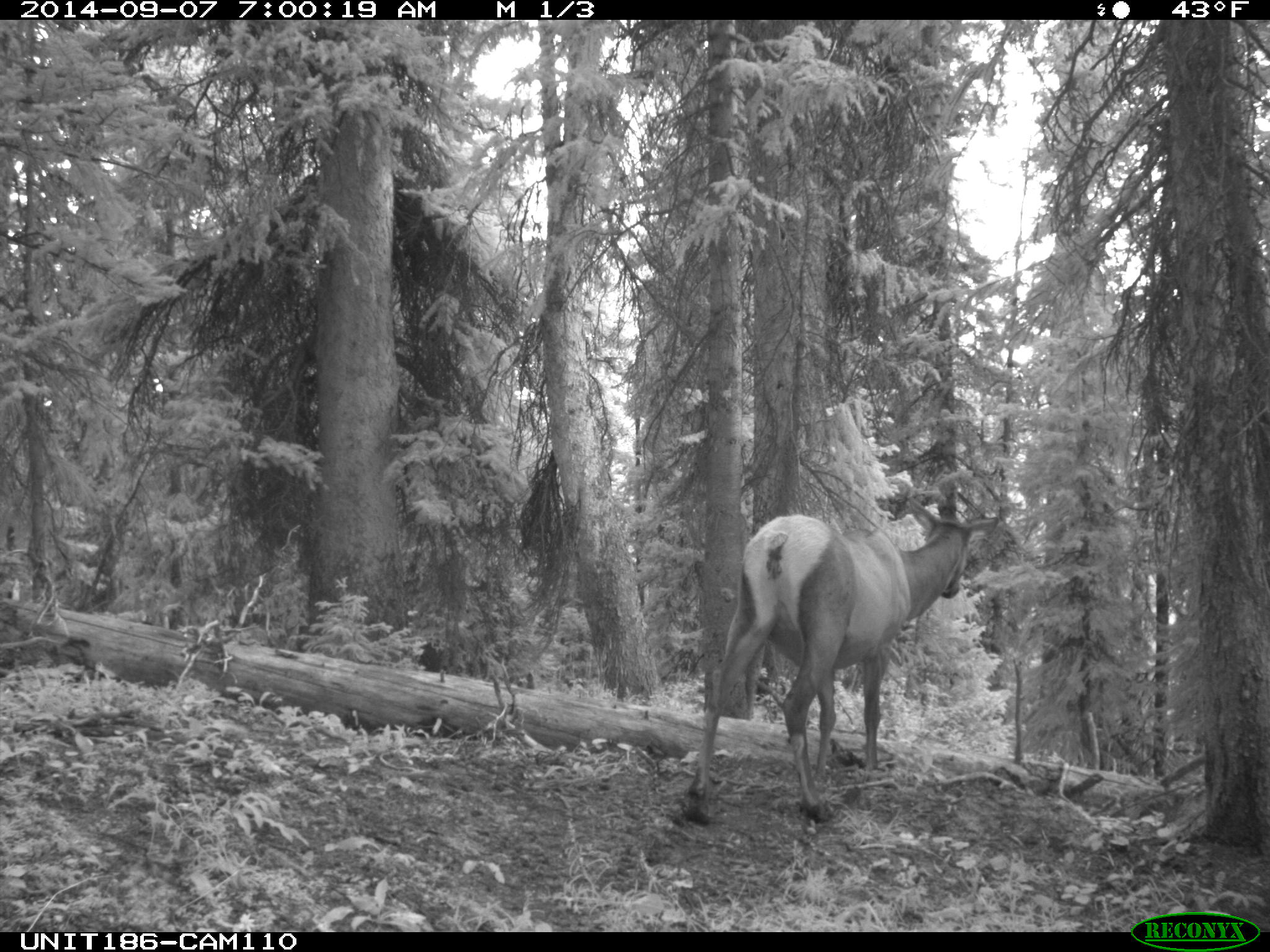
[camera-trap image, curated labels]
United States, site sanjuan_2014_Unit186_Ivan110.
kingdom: Animalia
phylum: Chordata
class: Mammalia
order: Artiodactyla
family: Cervidae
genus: Cervus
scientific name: Cervus elaphus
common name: red deer